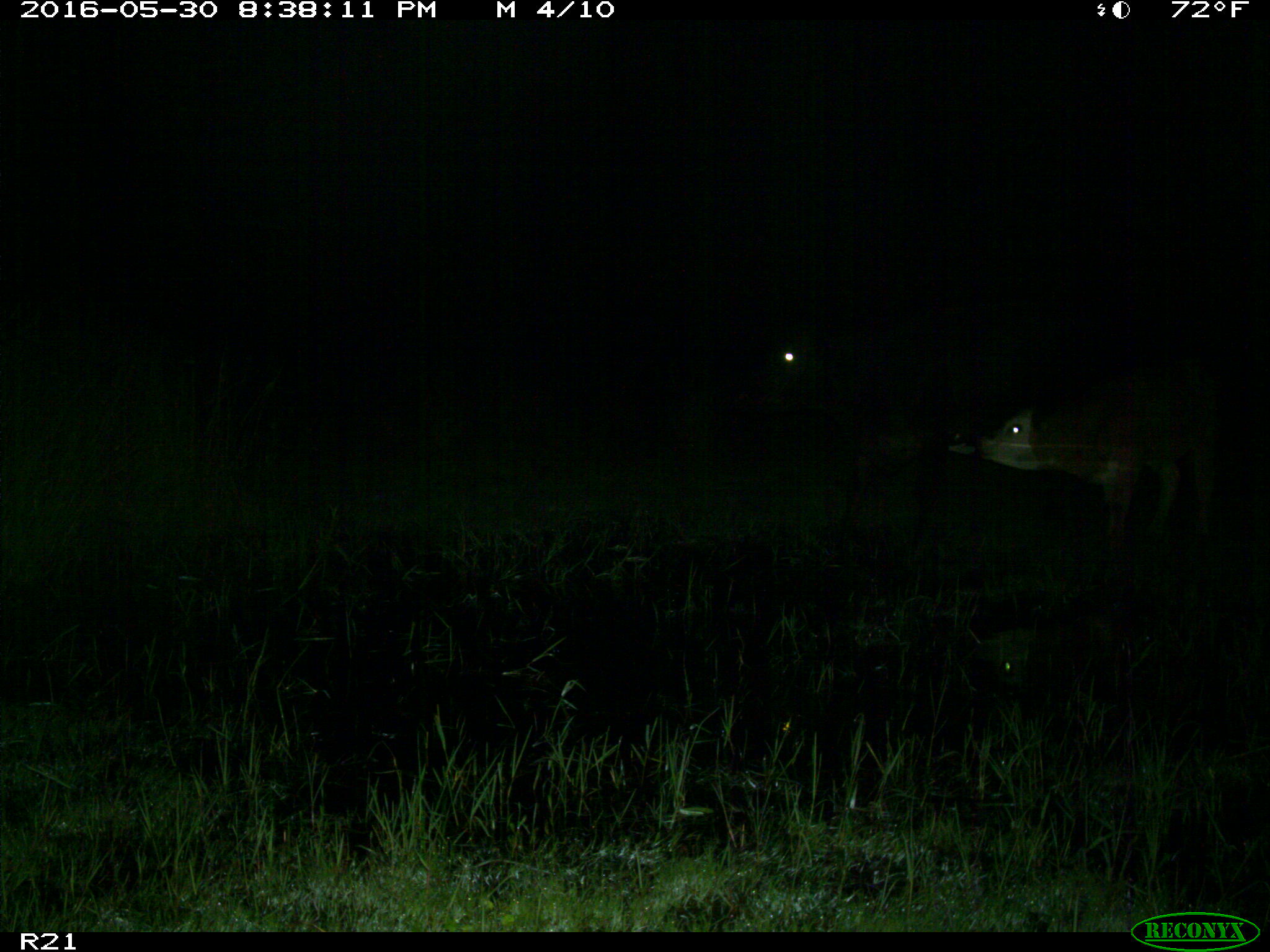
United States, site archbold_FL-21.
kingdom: Animalia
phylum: Chordata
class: Mammalia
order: Artiodactyla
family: Bovidae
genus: Bos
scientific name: Bos taurus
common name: domestic cow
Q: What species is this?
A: Bos taurus (domestic cow).